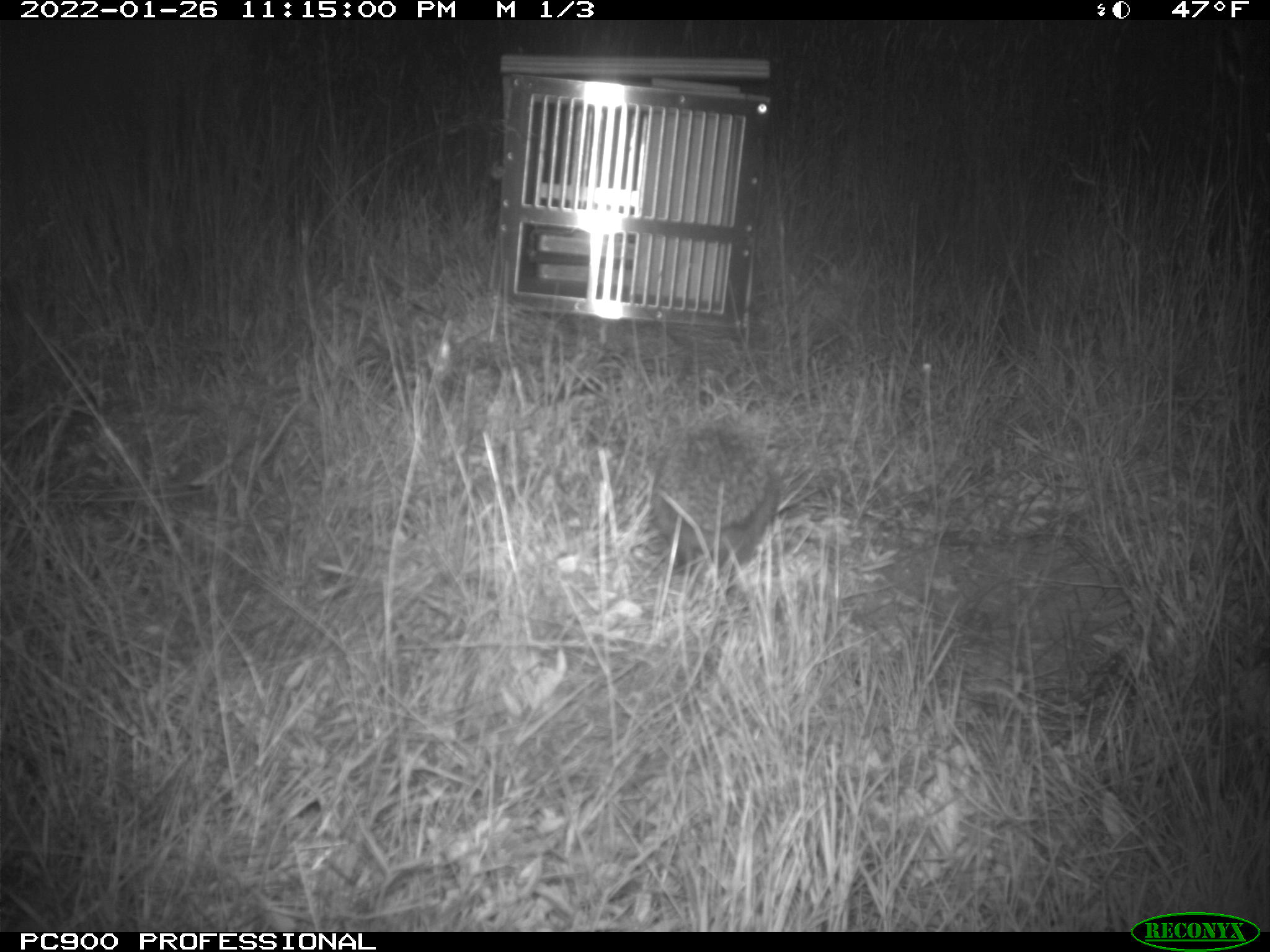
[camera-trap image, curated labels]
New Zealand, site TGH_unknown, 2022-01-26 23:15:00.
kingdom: Animalia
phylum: Chordata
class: Mammalia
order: Eulipotyphla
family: Erinaceidae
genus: Erinaceus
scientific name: Erinaceus europaeus europaeus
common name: european hedgehog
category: hedgehog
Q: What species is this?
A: Hedgehog (european hedgehog) (Erinaceus europaeus europaeus).